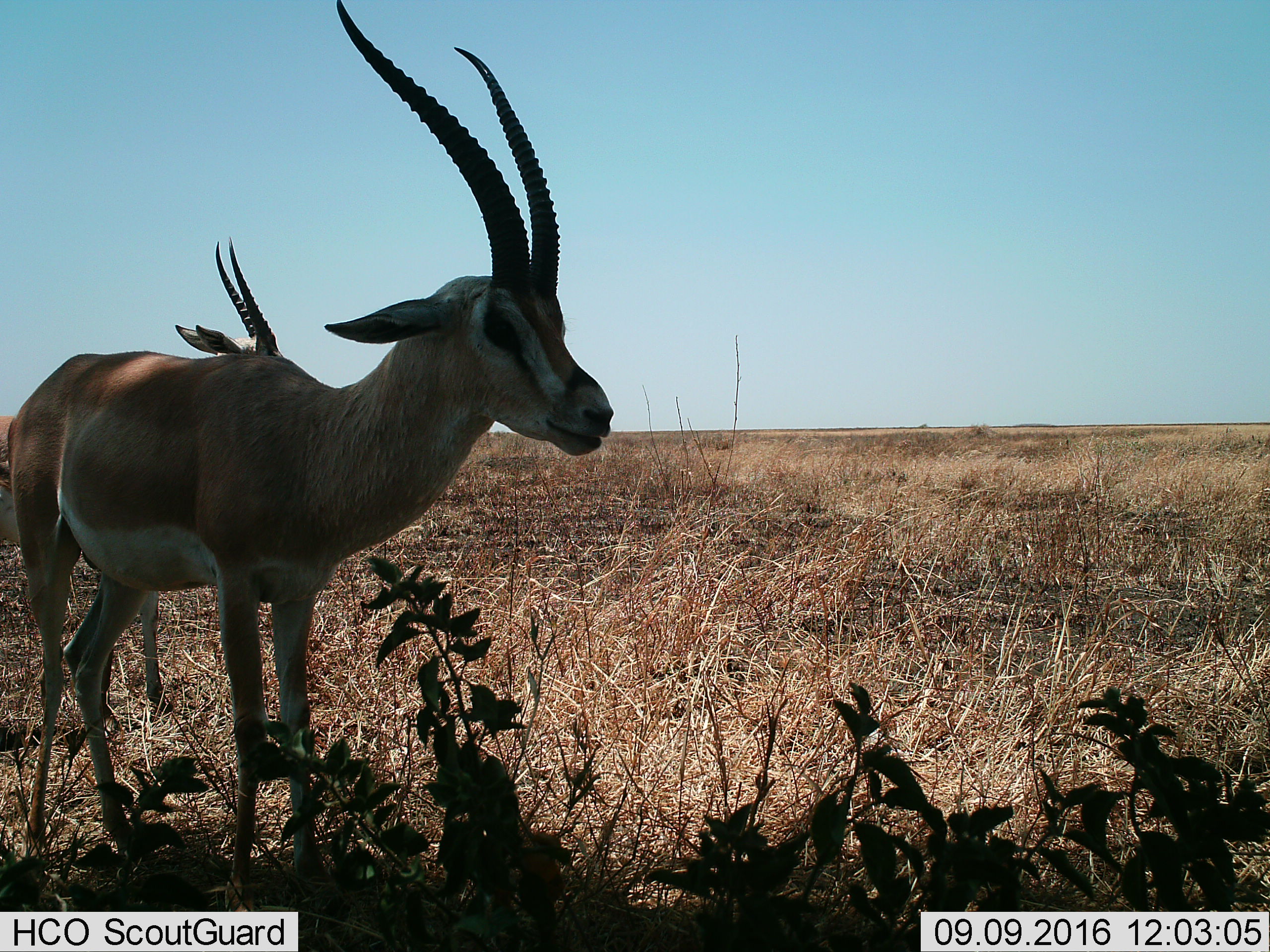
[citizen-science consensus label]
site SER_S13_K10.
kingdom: Animalia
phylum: Chordata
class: Mammalia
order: Artiodactyla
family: Bovidae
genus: Nanger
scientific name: Nanger granti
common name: grant's gazelle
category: gazellegrants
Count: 2.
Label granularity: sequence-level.